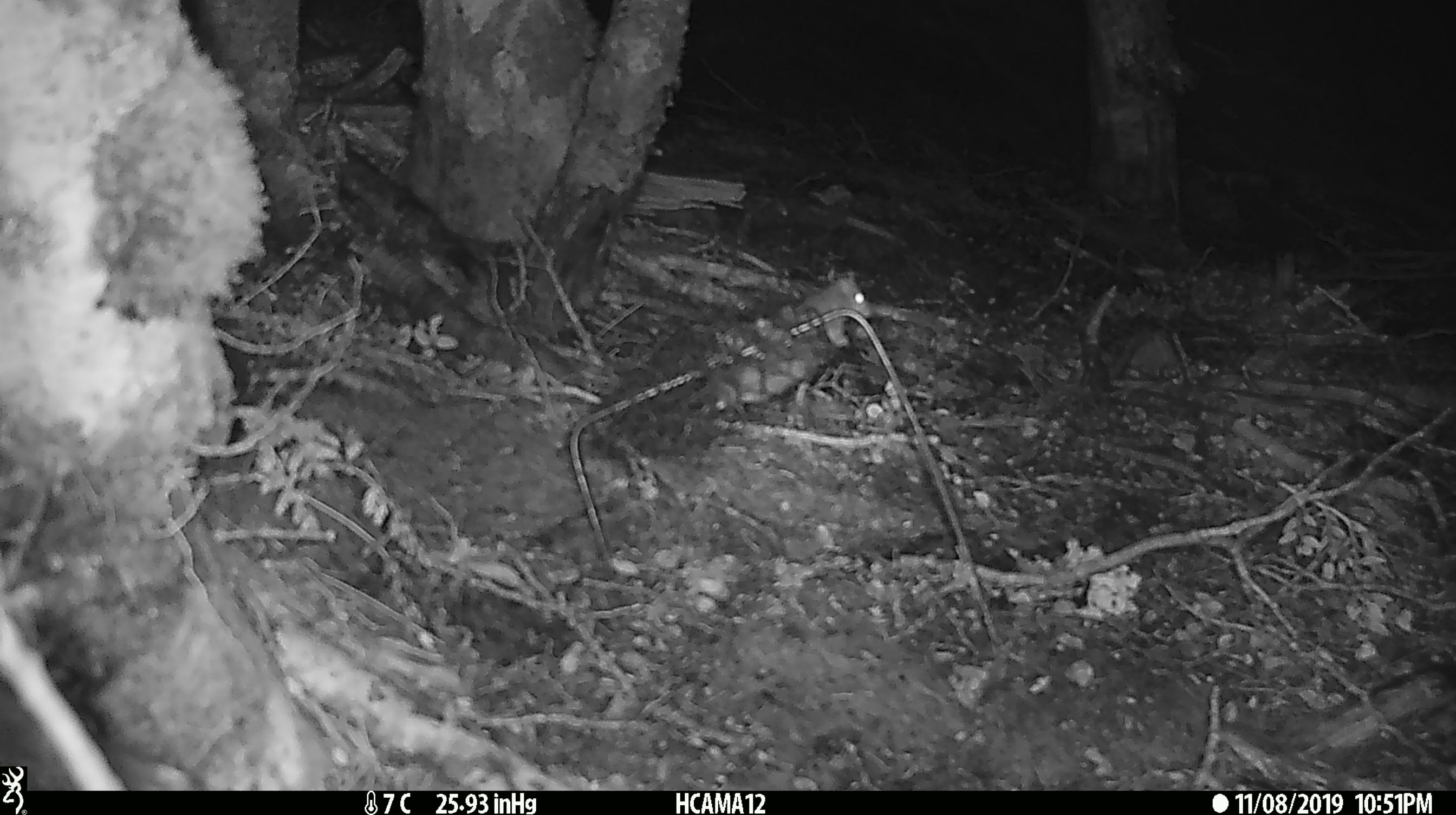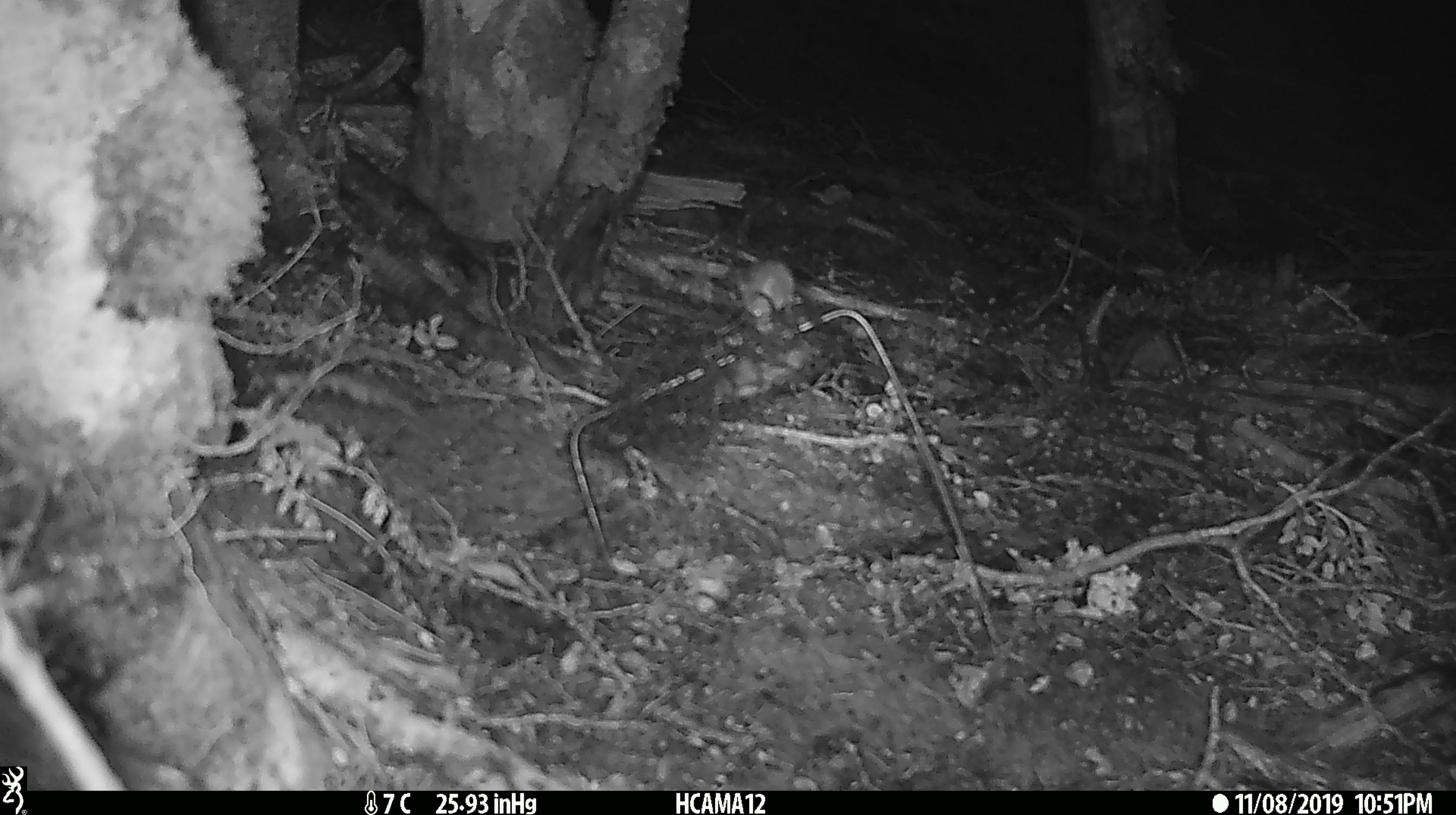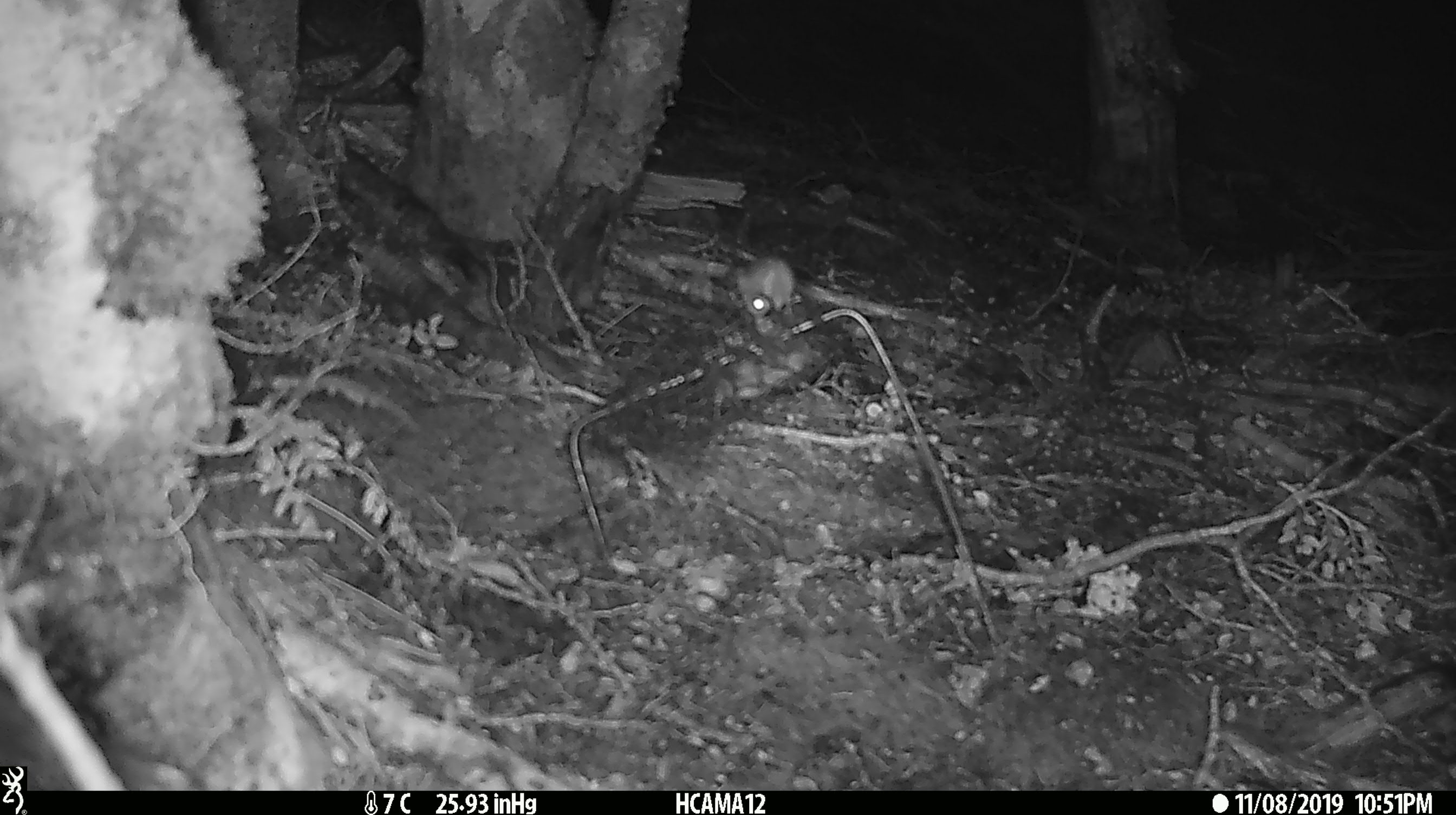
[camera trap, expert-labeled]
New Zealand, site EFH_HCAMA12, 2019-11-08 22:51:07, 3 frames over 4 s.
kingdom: Animalia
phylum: Chordata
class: Mammalia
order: Rodentia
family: Muridae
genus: Mus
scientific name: Mus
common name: mouse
Mouse (Mus).